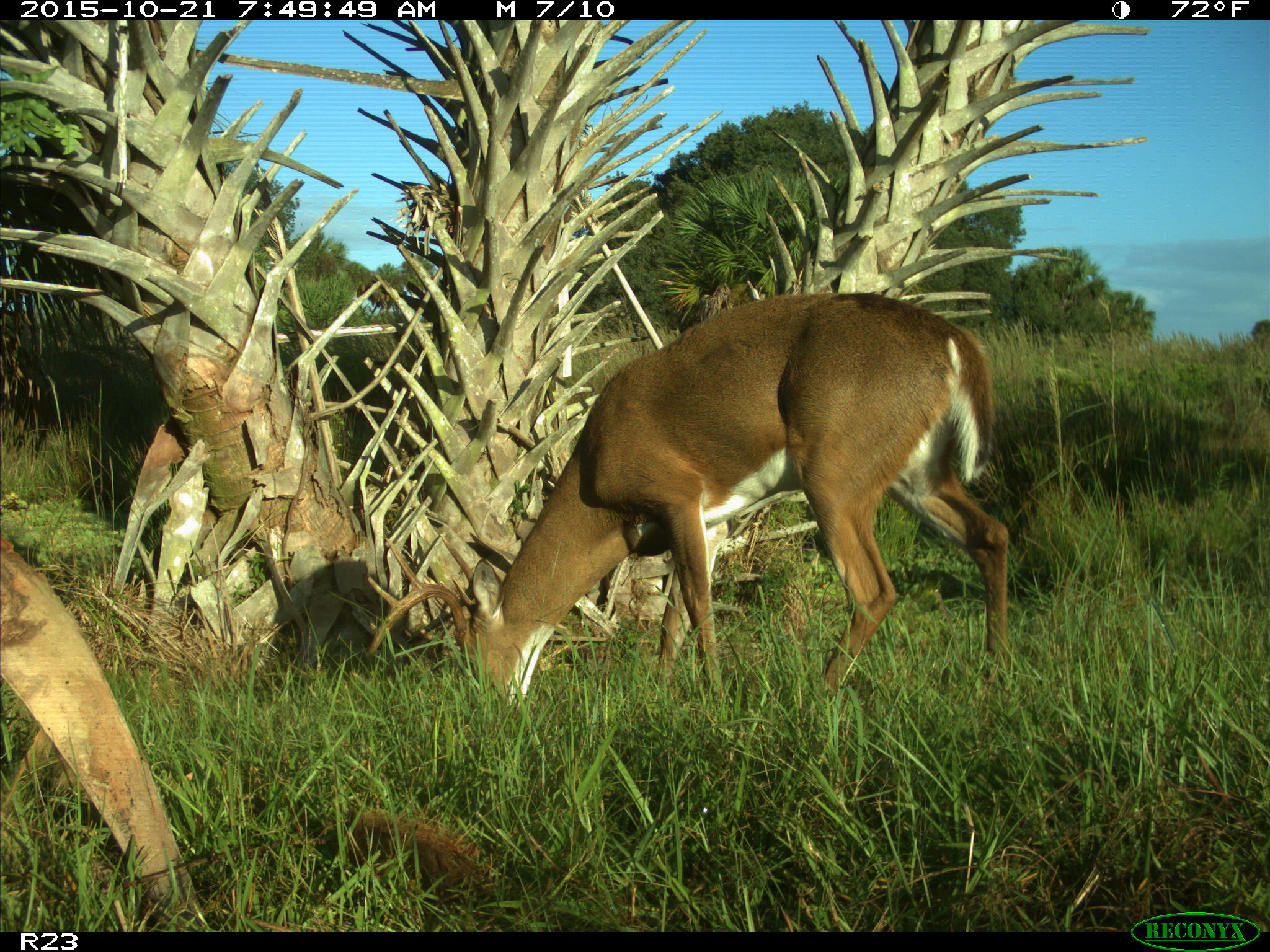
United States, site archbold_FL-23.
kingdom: Animalia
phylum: Chordata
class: Mammalia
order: Artiodactyla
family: Cervidae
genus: Odocoileus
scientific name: Odocoileus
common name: deer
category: unidentified deer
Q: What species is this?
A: Unidentified deer (deer) (Odocoileus).